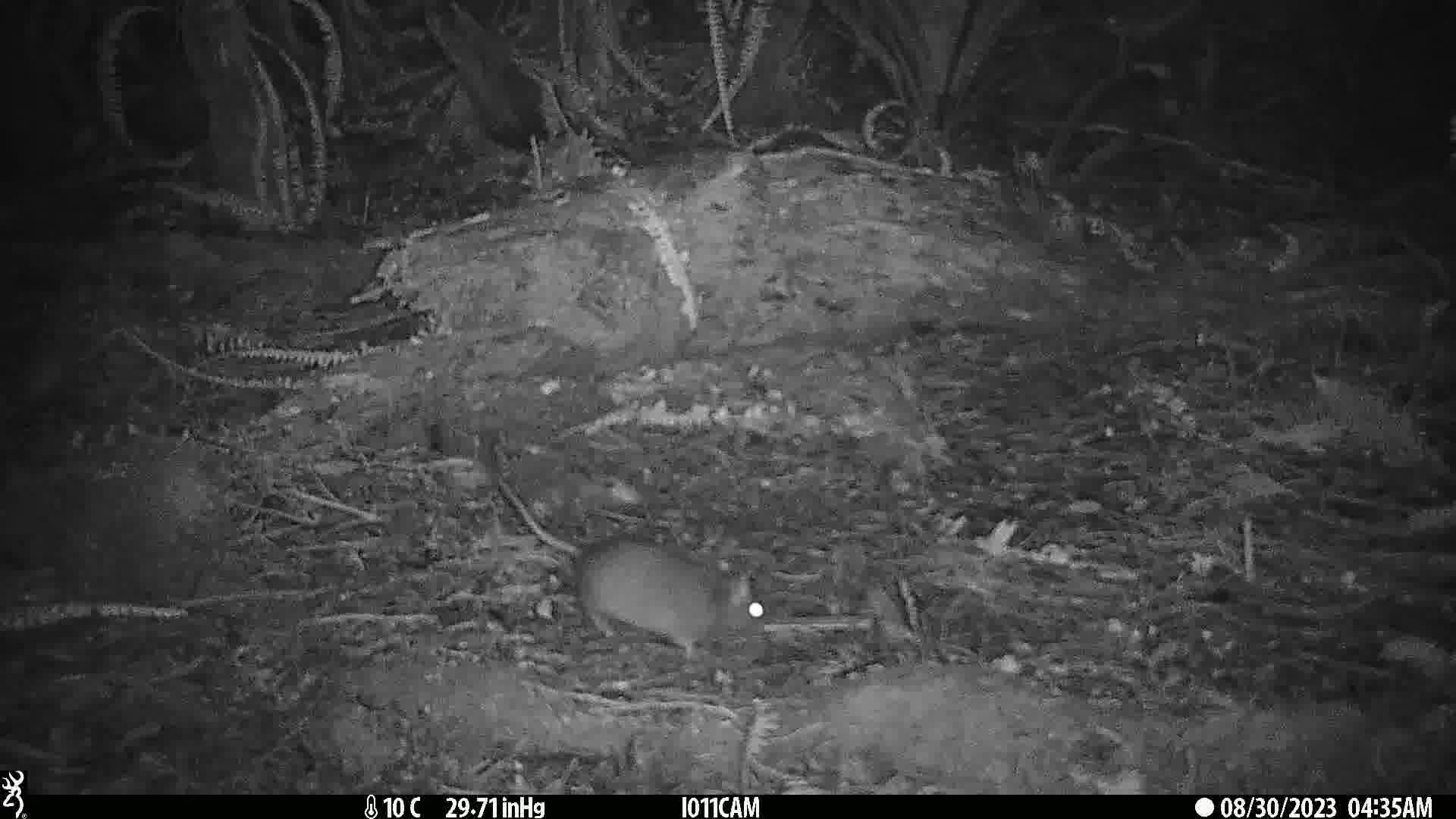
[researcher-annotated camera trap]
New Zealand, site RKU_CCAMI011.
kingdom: Animalia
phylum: Chordata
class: Mammalia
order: Rodentia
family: Muridae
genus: Rattus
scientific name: Rattus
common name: rat